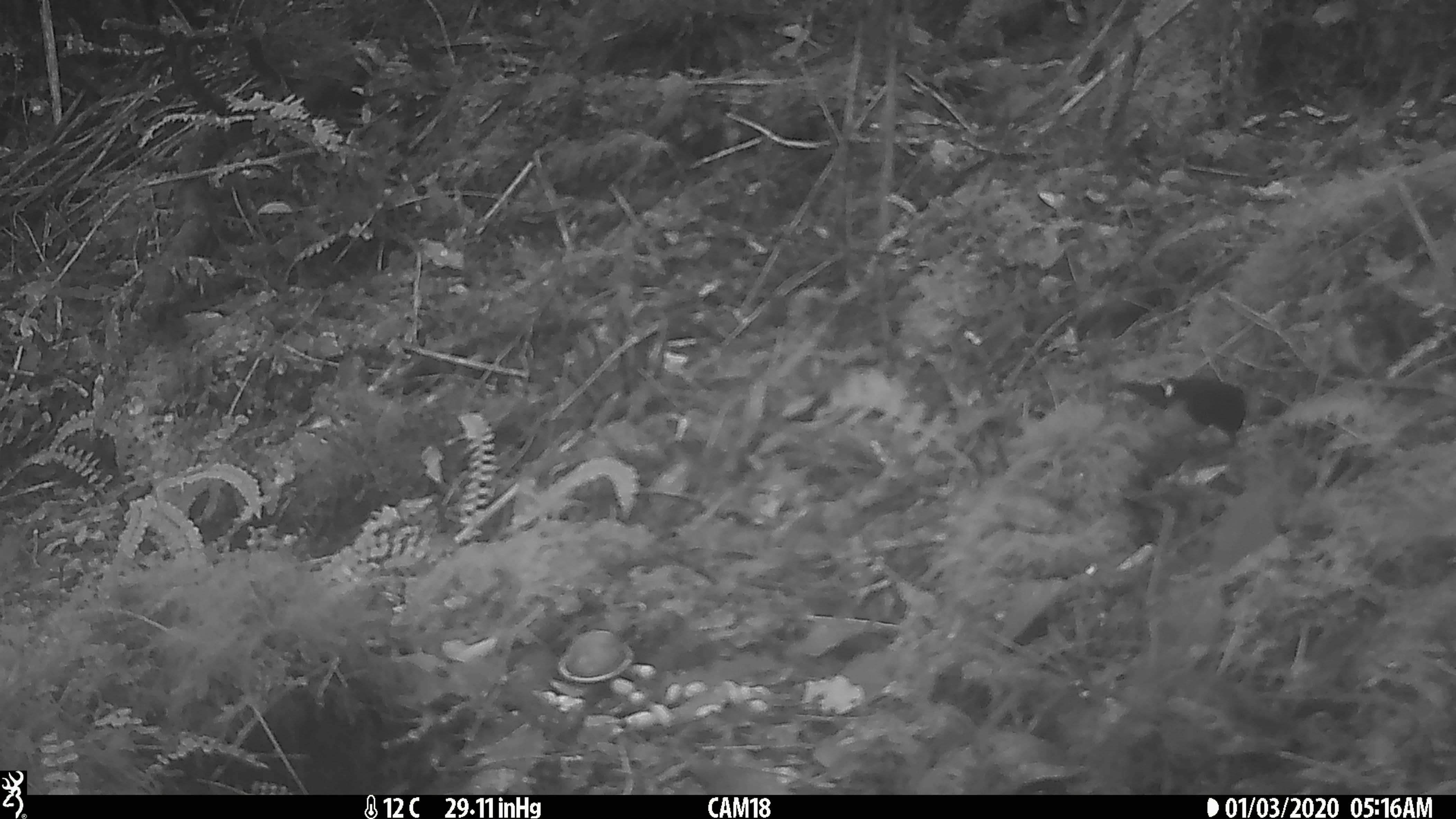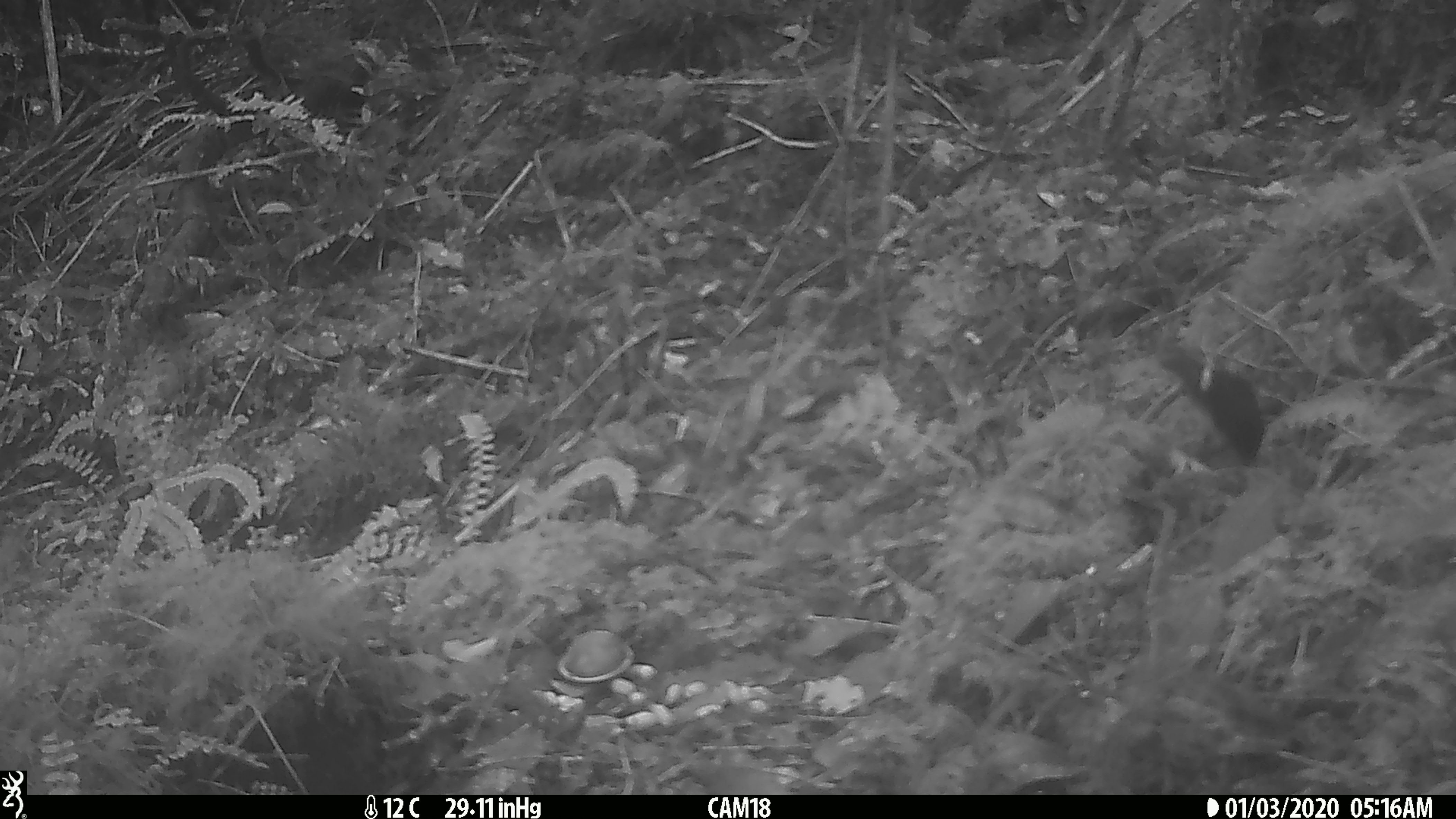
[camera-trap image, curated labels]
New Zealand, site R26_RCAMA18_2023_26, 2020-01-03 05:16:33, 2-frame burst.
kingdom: Animalia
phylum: Chordata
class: Aves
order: Passeriformes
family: Petroicidae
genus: Petroica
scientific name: Petroica macrocephala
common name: tomtit